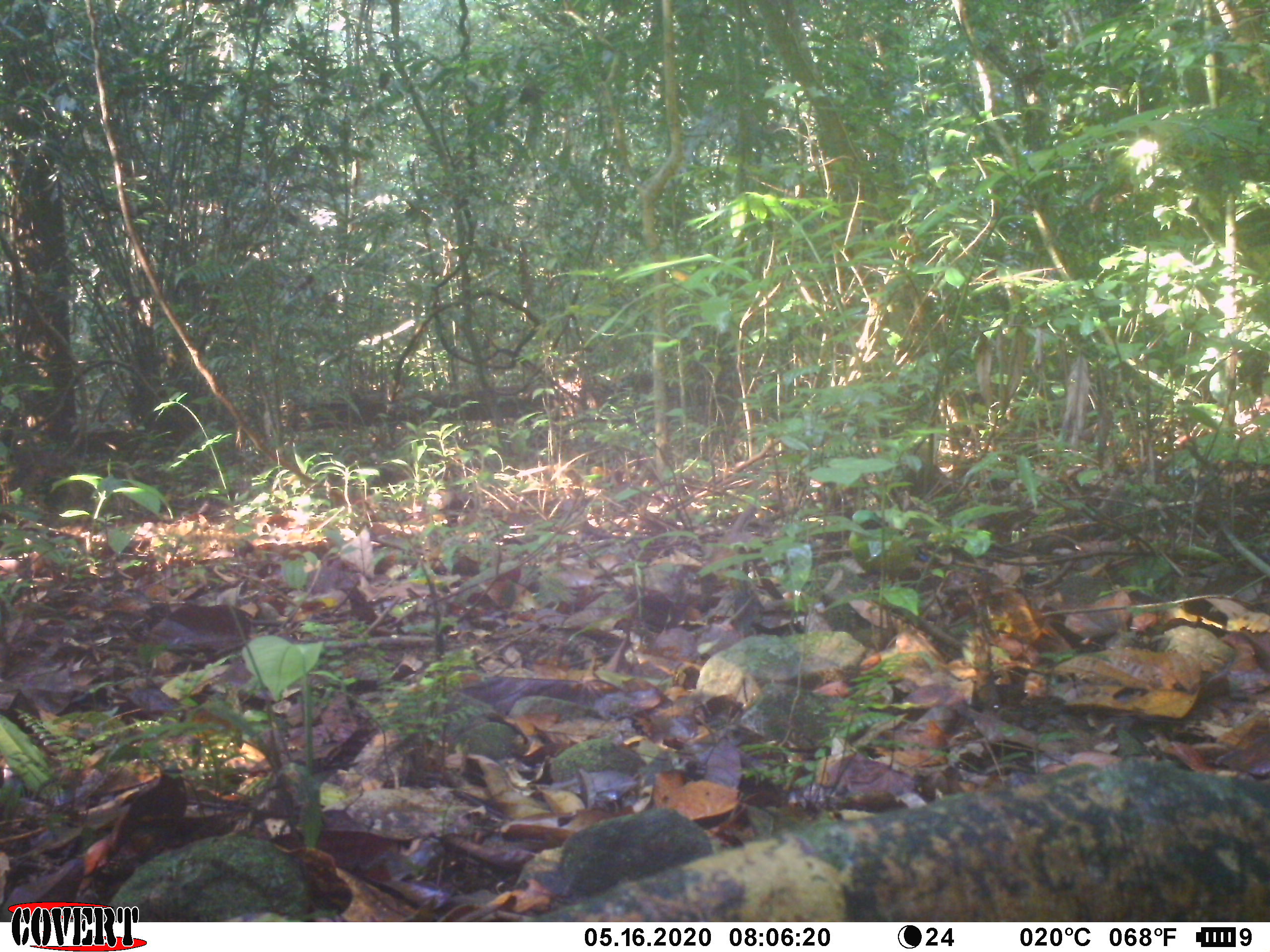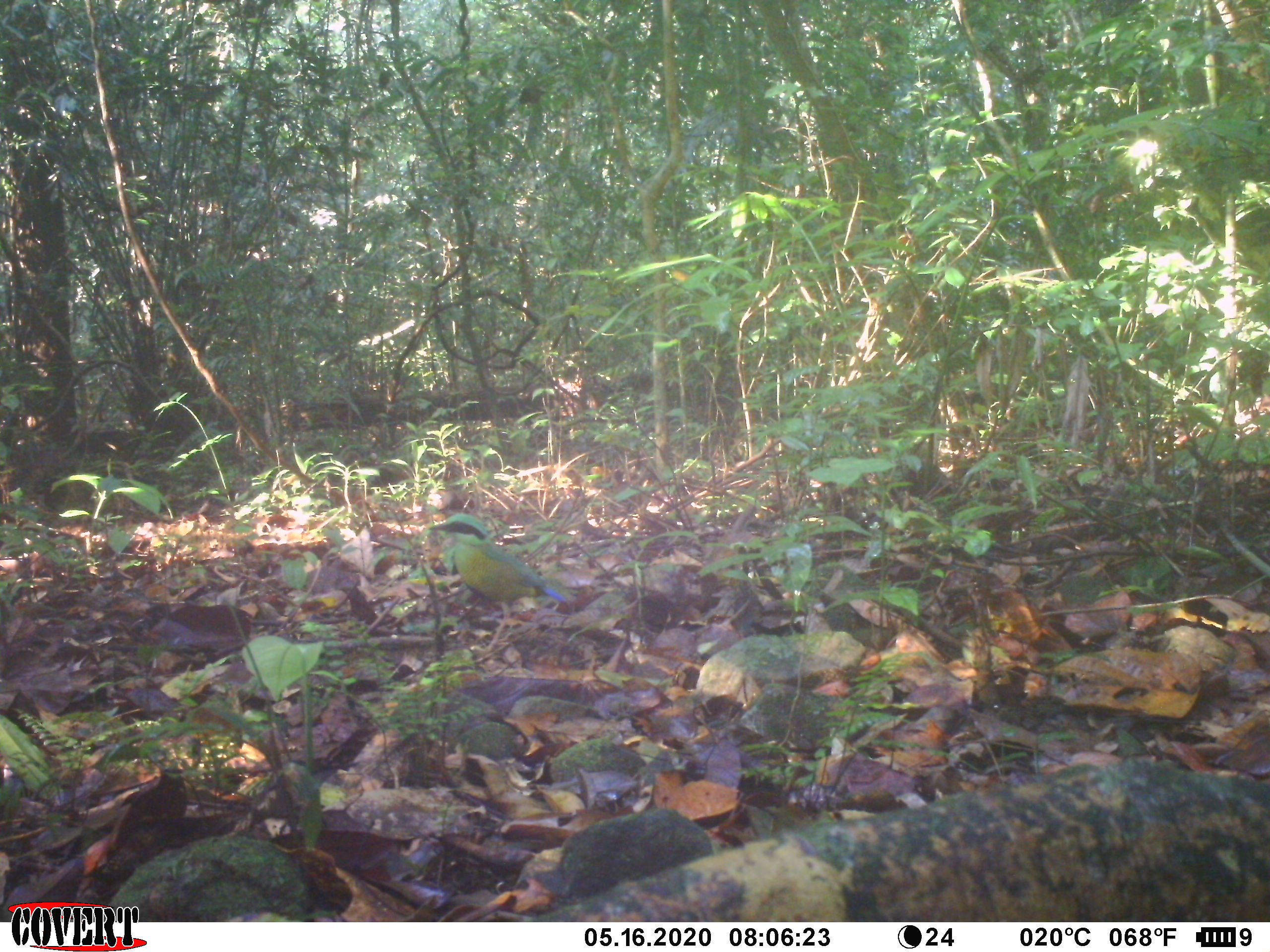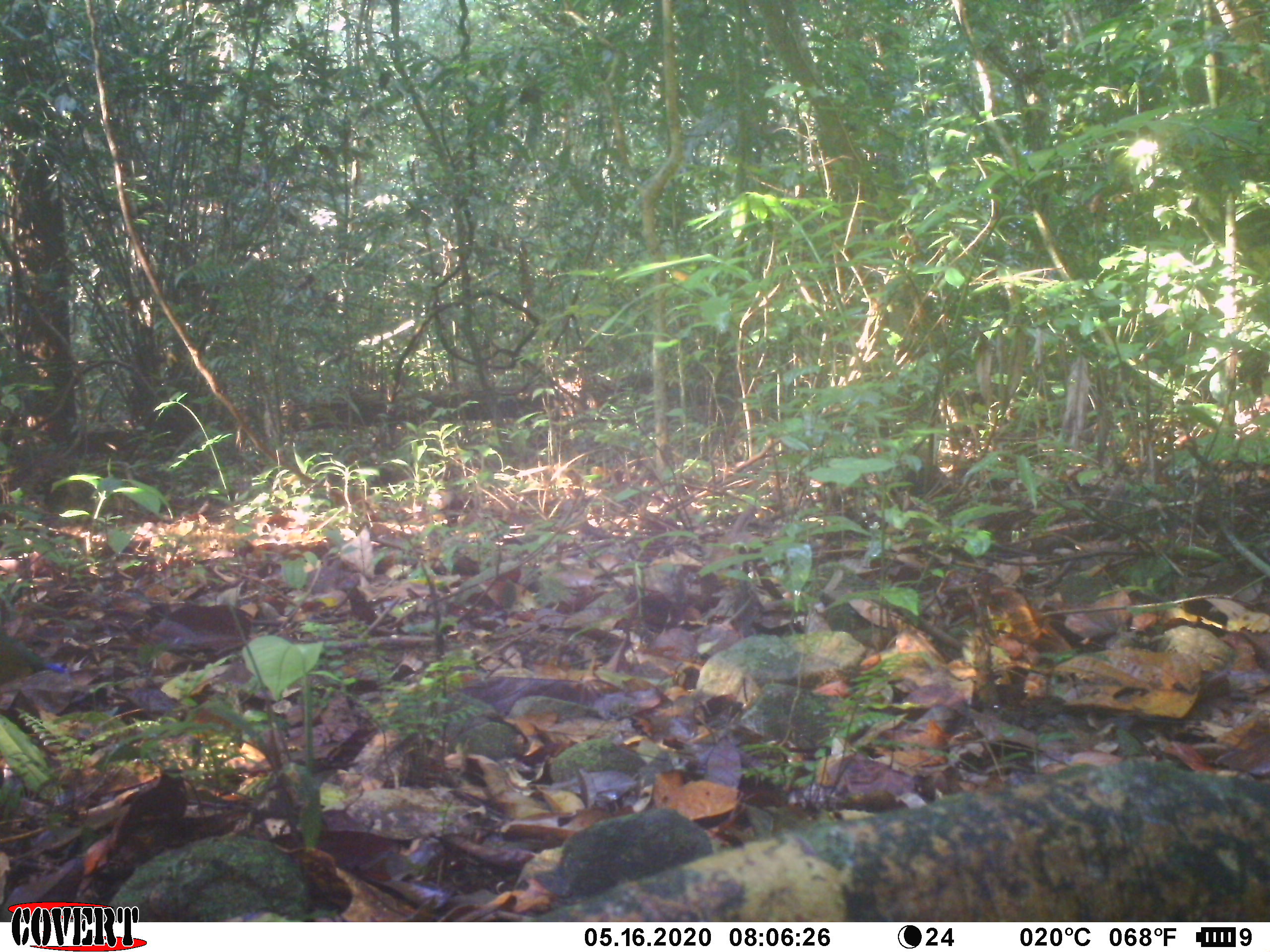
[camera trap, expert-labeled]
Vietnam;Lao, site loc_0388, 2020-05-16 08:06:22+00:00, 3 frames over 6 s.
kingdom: Animalia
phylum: Chordata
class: Aves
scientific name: Aves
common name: bird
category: unidentified bird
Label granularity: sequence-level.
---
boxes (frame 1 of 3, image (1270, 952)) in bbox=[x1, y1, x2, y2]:
unidentified bird: bbox=[848, 509, 940, 591]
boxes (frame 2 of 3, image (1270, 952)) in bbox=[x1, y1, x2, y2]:
unidentified bird: bbox=[427, 513, 571, 654]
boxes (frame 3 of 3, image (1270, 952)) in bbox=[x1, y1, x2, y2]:
unidentified bird: bbox=[0, 630, 72, 686]